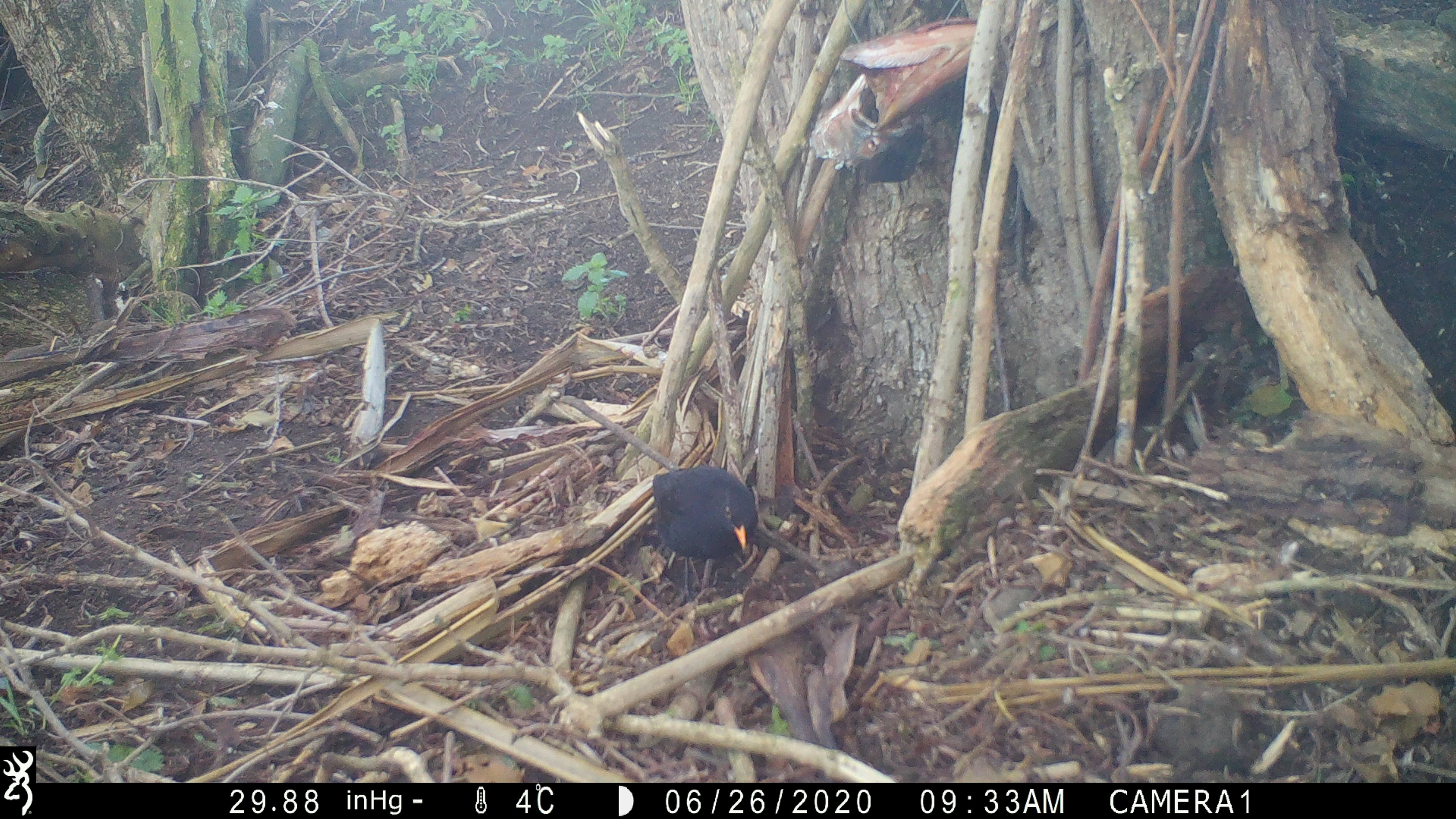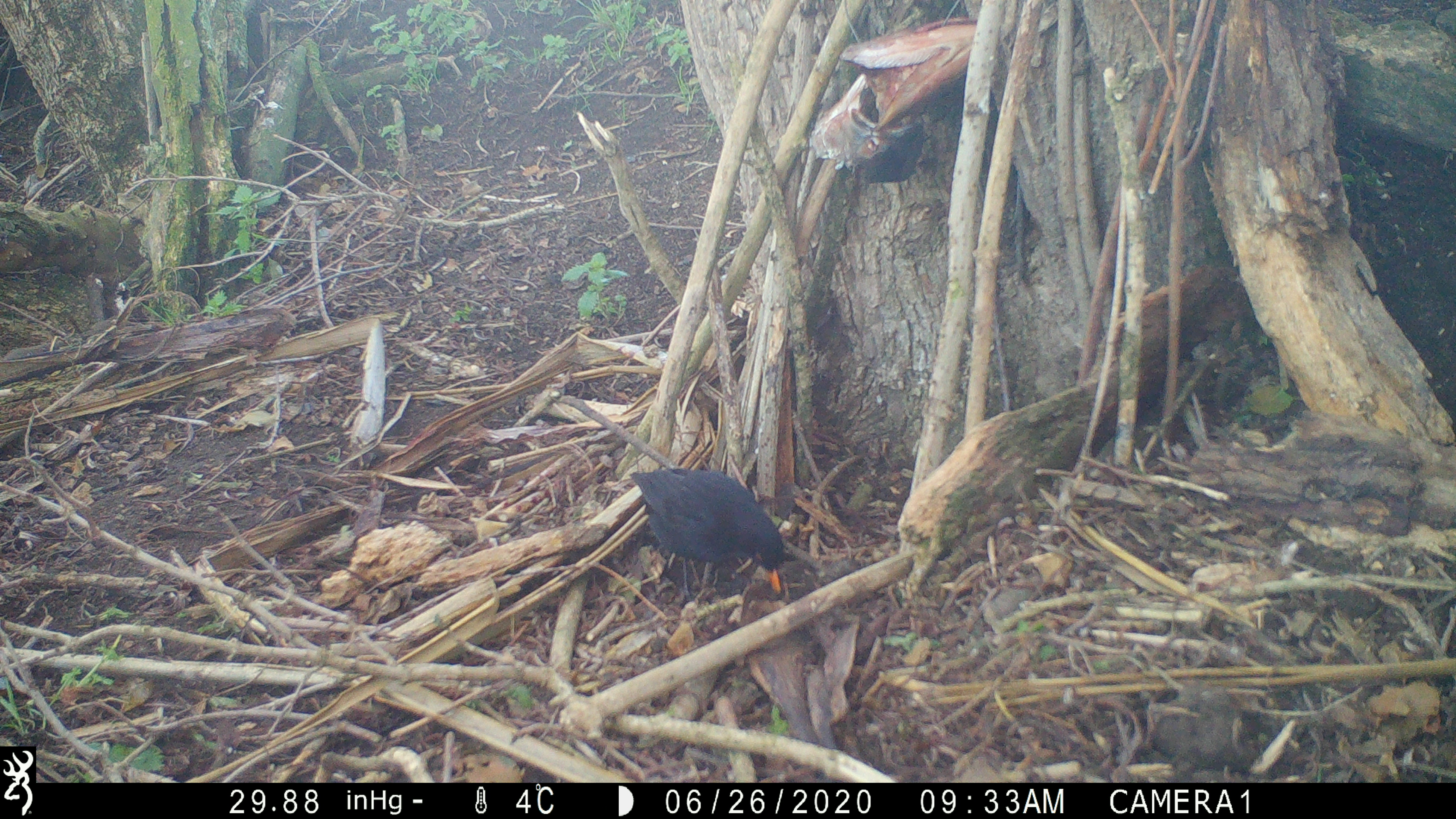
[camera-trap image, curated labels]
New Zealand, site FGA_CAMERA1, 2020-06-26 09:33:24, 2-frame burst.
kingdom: Animalia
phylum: Chordata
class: Aves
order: Passeriformes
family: Turdidae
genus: Turdus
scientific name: Turdus merula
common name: eurasian blackbird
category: blackbird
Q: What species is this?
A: Blackbird (eurasian blackbird) (Turdus merula).